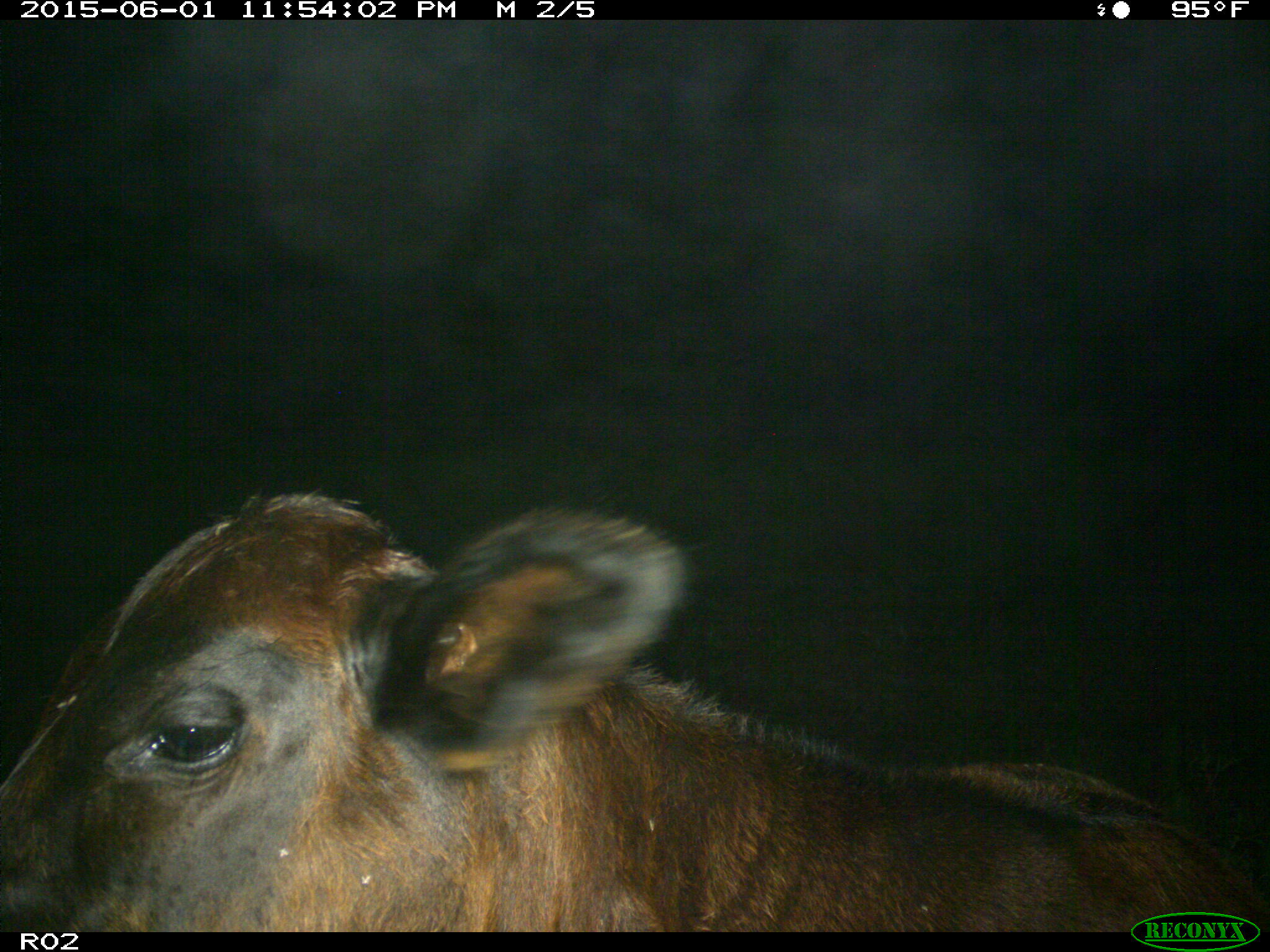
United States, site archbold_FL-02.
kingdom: Animalia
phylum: Chordata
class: Mammalia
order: Artiodactyla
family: Bovidae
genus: Bos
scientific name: Bos taurus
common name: domestic cow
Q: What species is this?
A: Bos taurus (domestic cow).